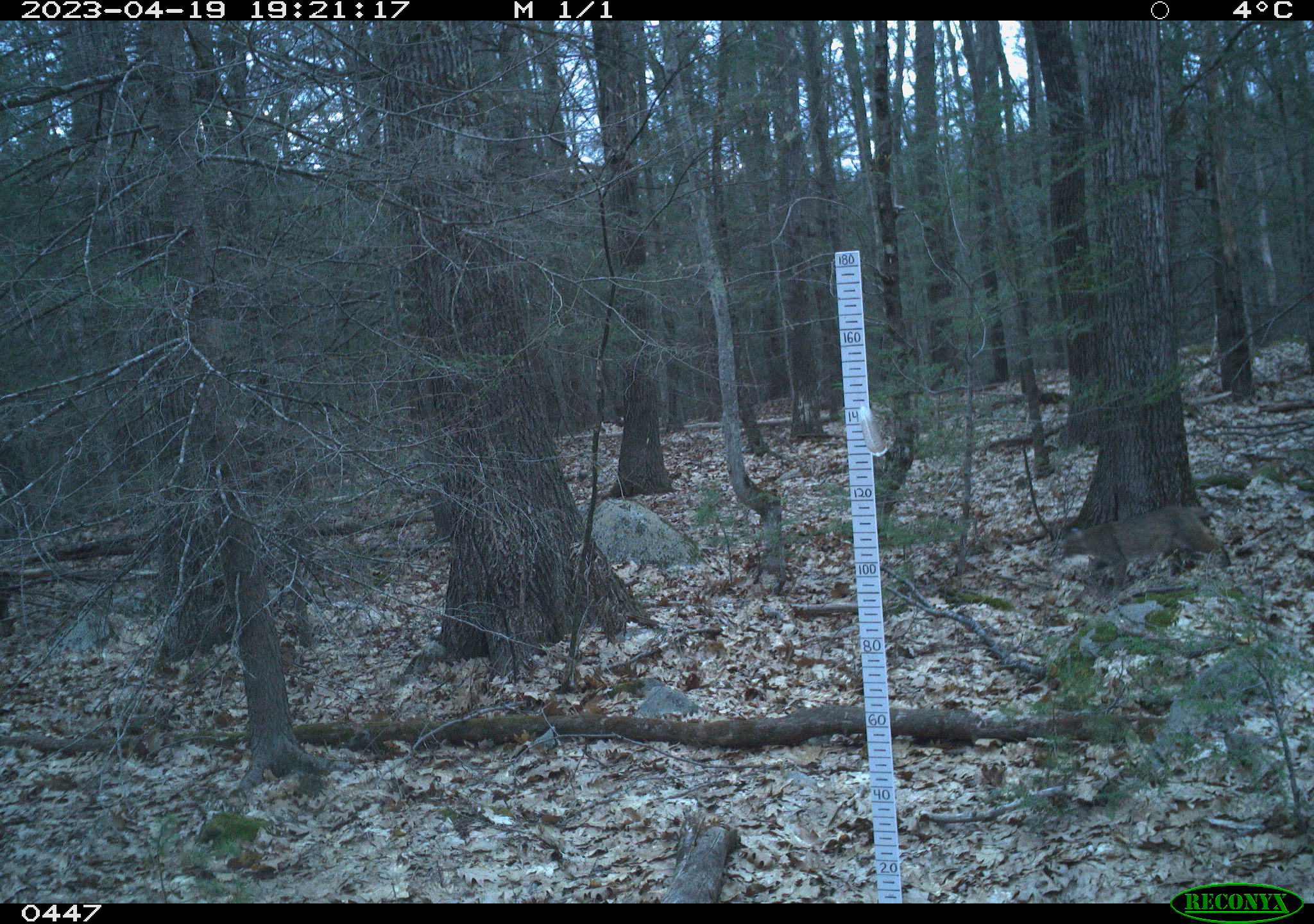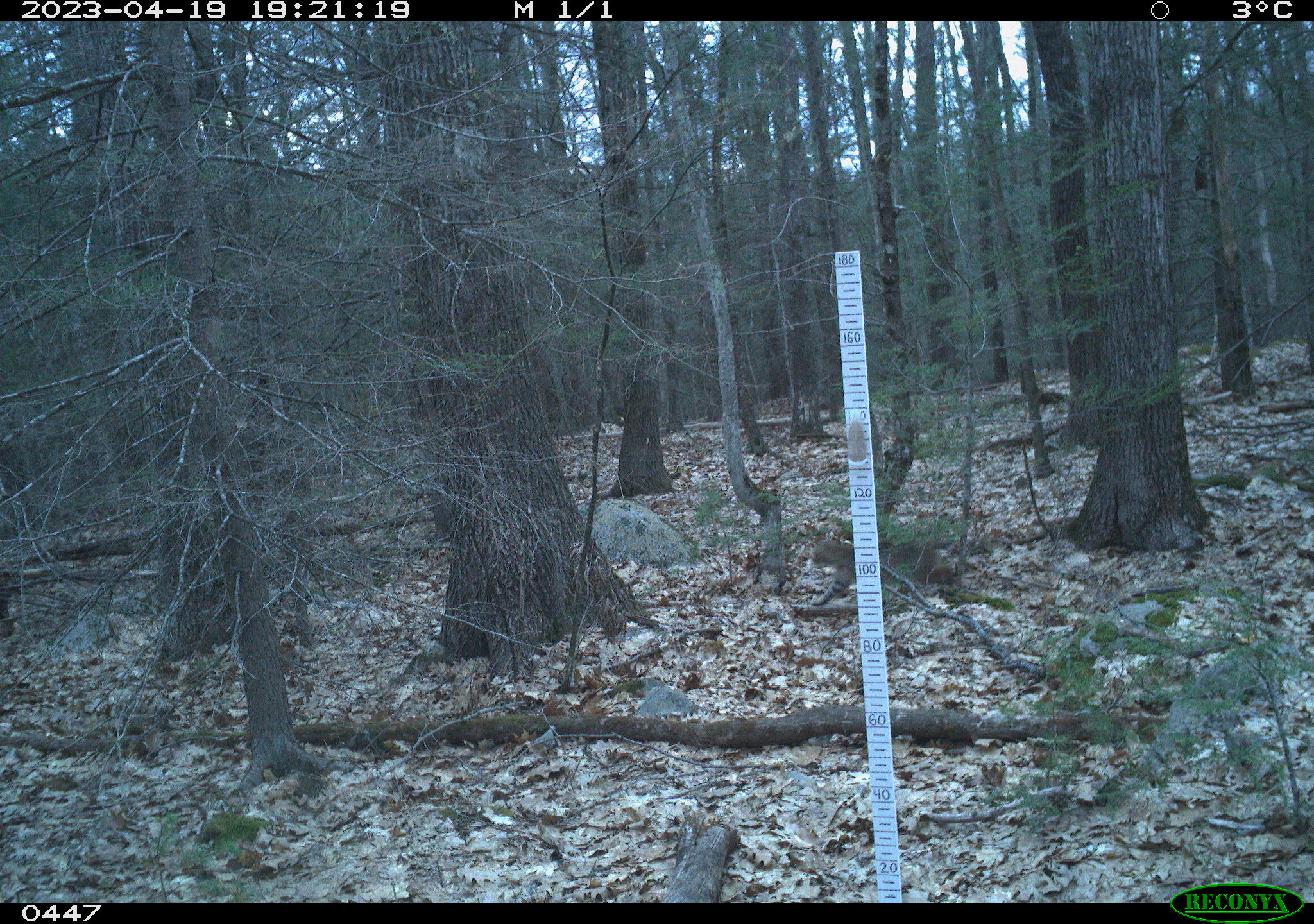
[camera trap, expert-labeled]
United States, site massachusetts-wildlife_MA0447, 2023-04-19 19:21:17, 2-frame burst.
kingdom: Animalia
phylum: Chordata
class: Mammalia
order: Carnivora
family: Felidae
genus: Lynx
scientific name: Lynx rufus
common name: bobcat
Bobcat (Lynx rufus).